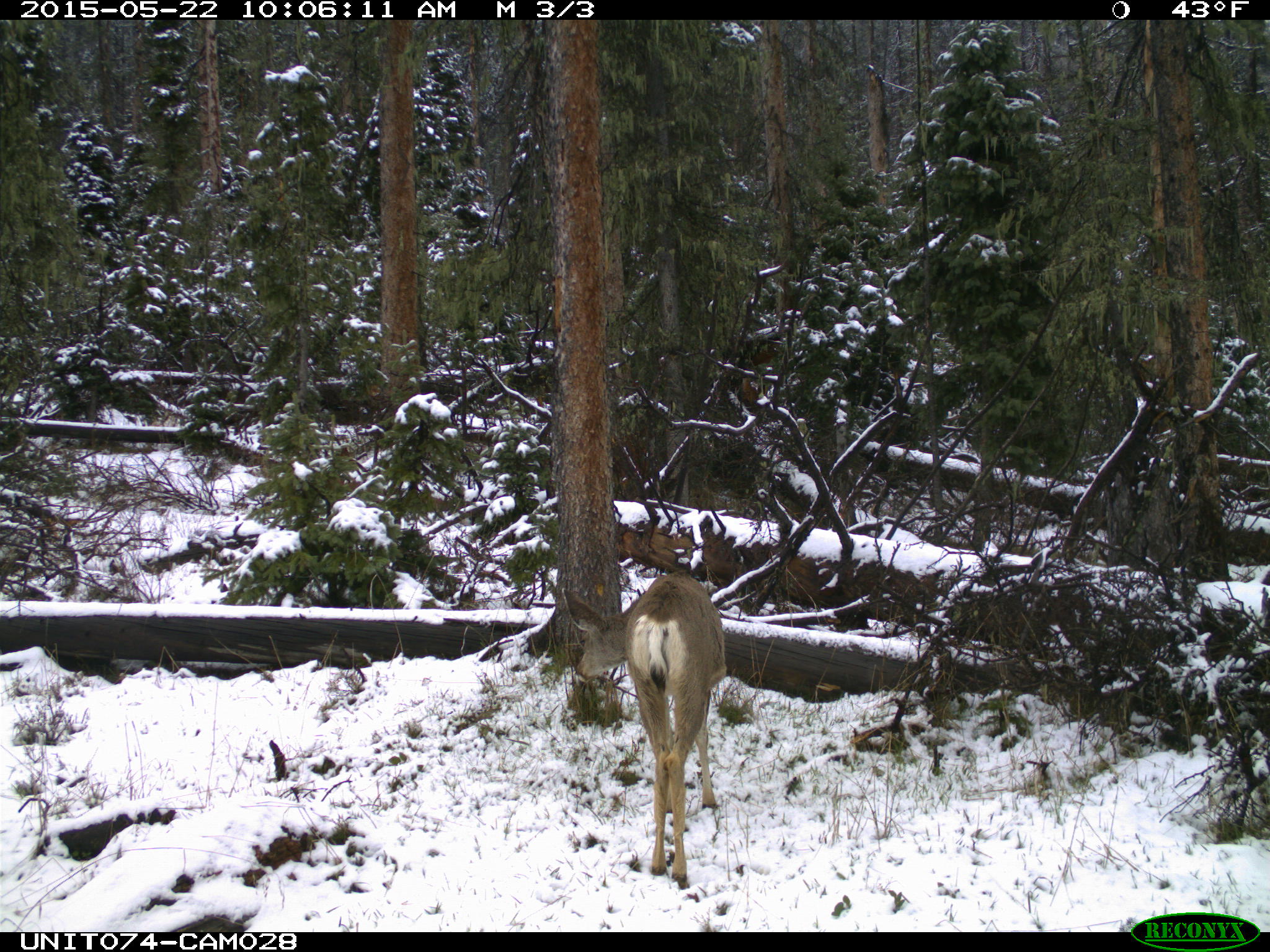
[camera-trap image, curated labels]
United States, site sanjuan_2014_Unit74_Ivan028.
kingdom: Animalia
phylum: Chordata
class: Mammalia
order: Artiodactyla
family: Cervidae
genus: Odocoileus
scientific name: Odocoileus hemionus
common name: mule deer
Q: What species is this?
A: Odocoileus hemionus (mule deer).